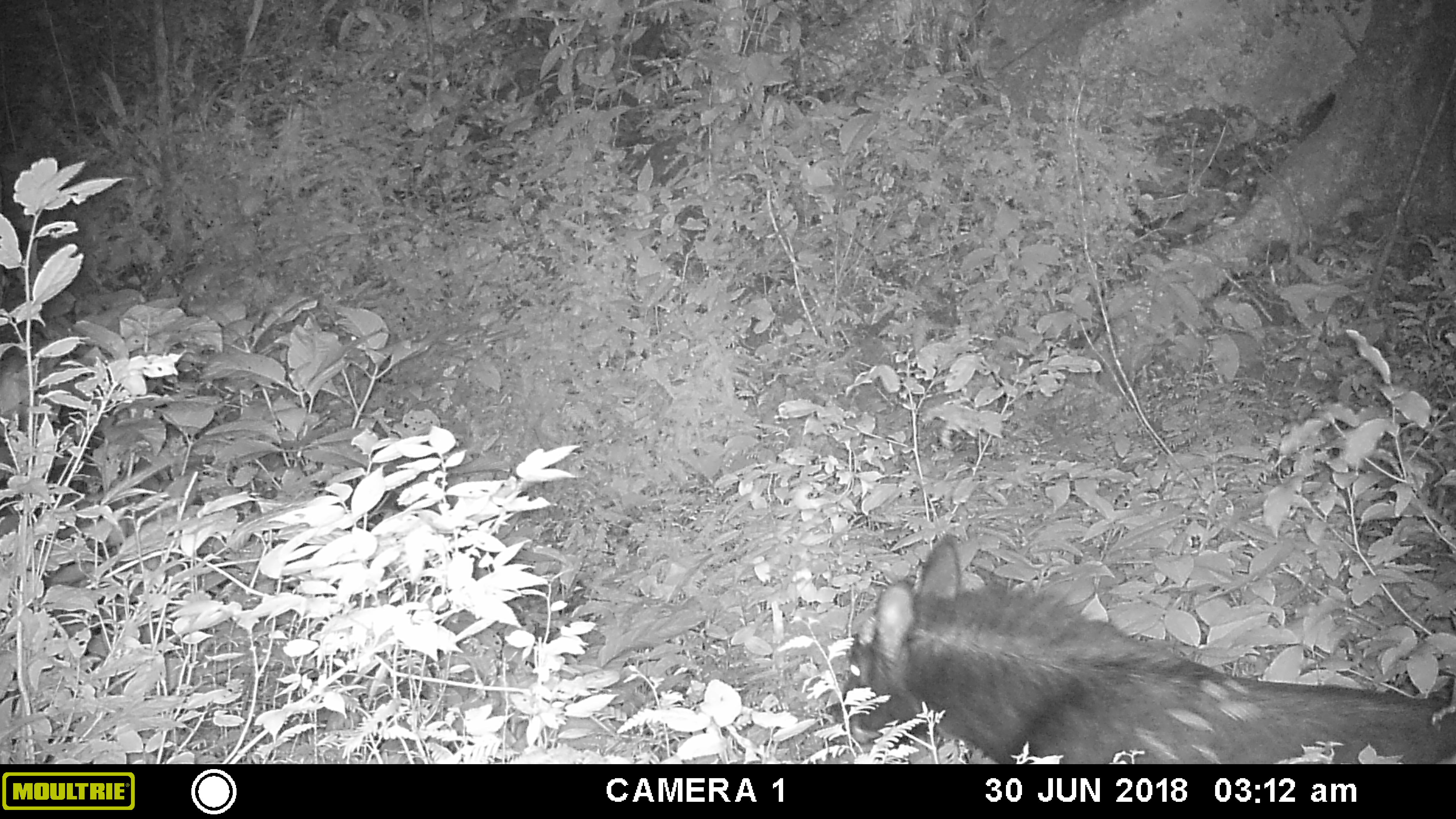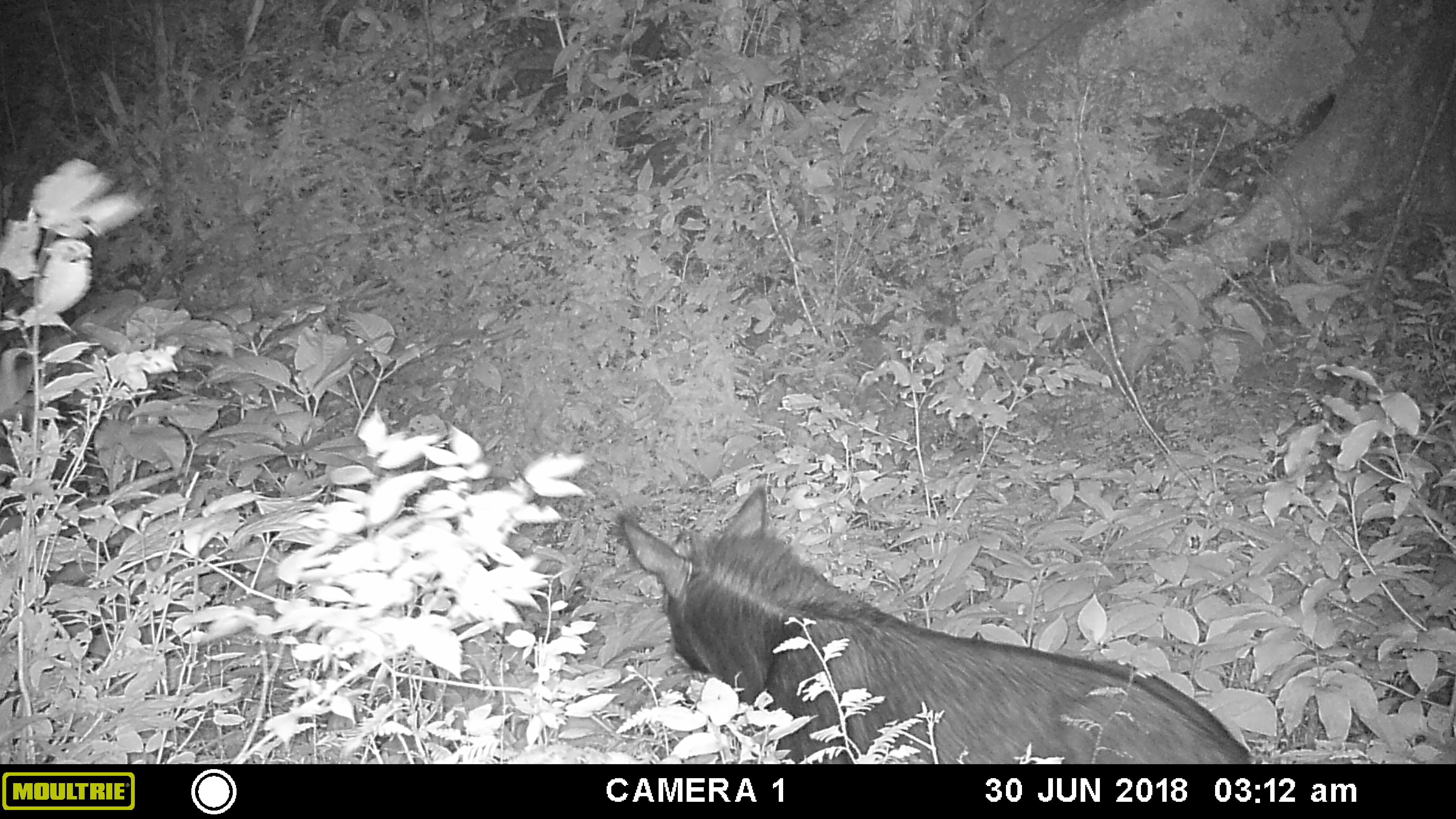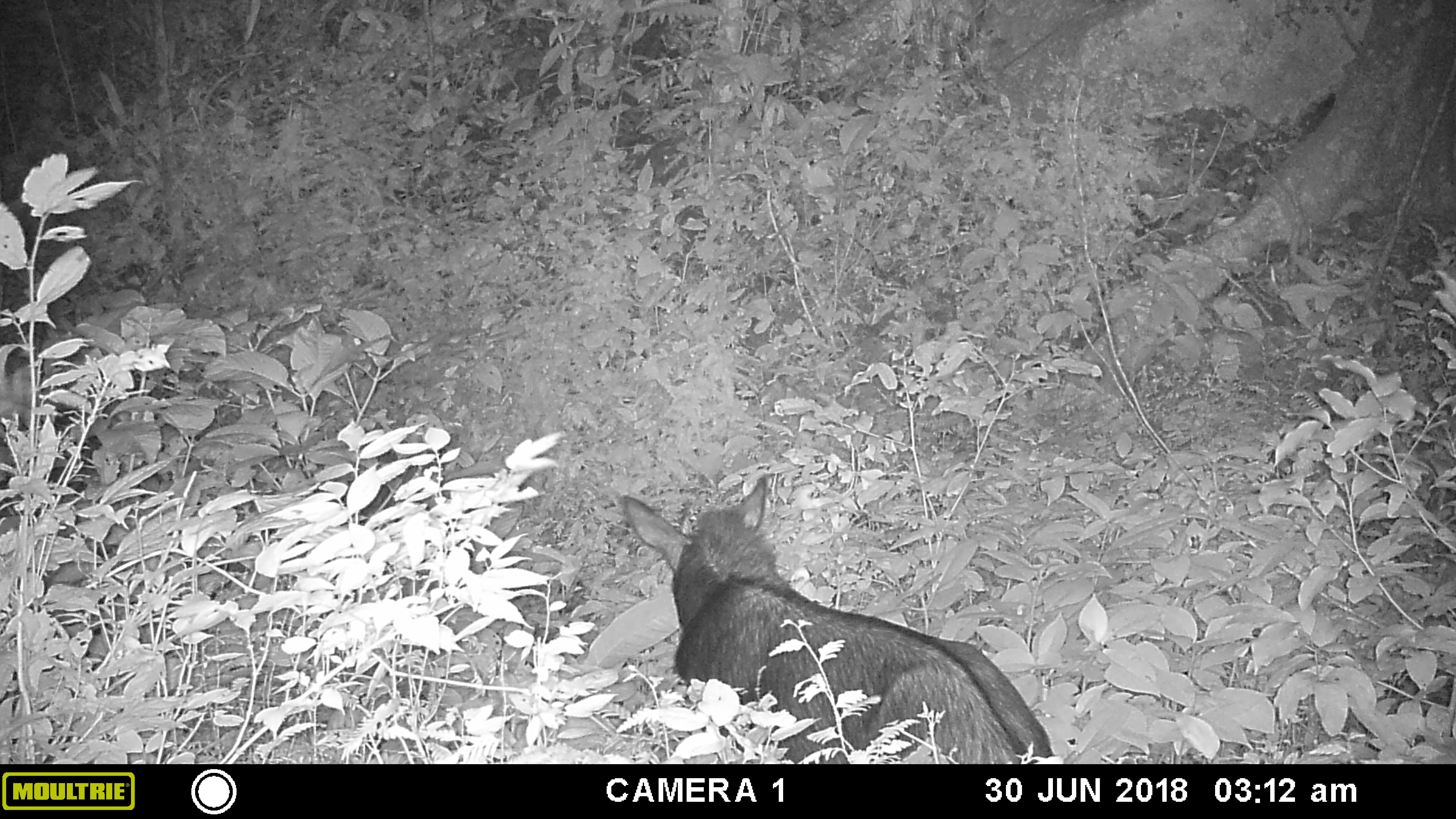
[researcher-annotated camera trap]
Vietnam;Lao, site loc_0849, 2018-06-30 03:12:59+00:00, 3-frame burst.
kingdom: Animalia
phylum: Chordata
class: Mammalia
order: Artiodactyla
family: Bovidae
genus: Capricornis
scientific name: Capricornis sumatraensis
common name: chinese serow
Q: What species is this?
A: Chinese serow (Capricornis sumatraensis).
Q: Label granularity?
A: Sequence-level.